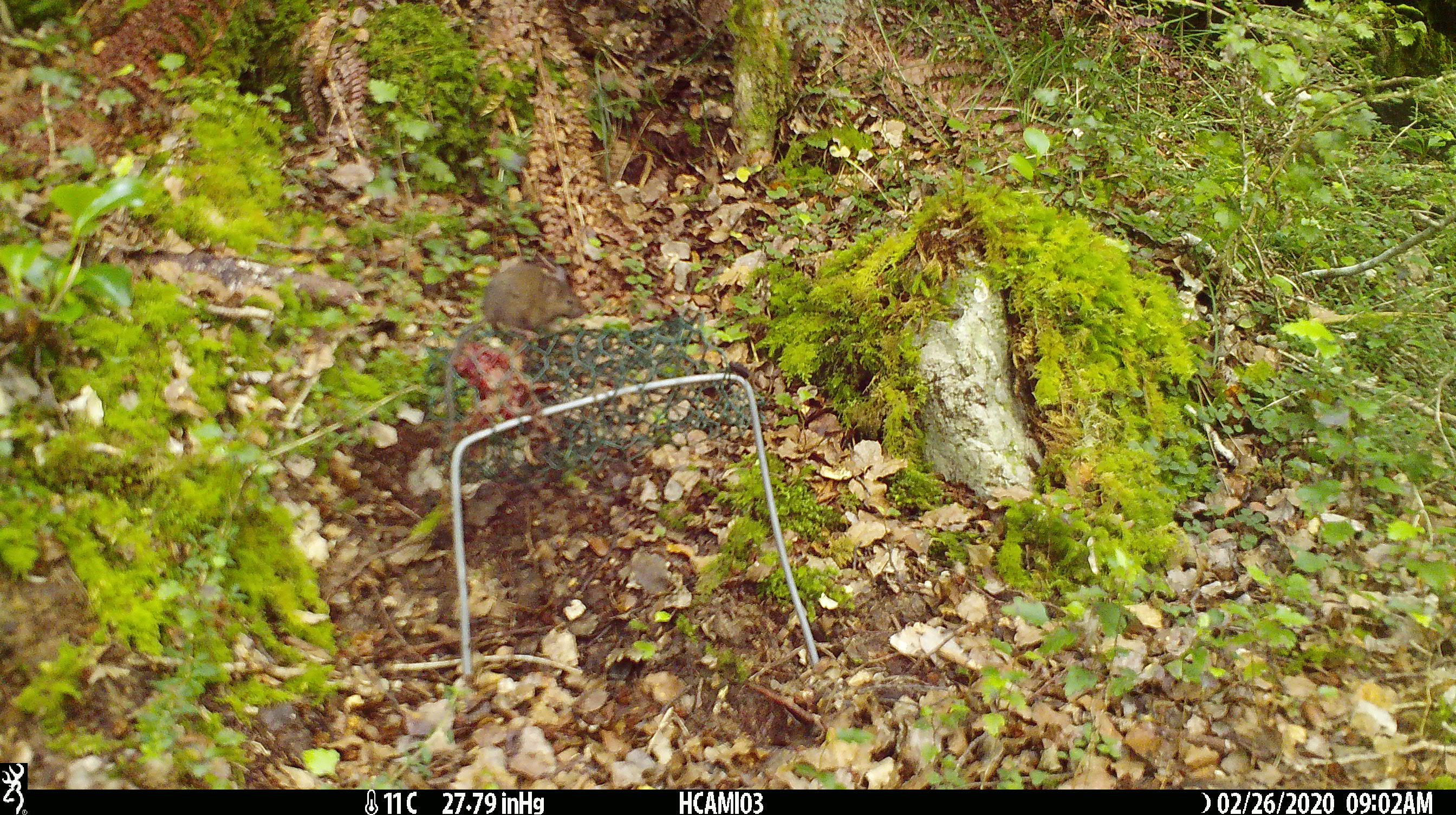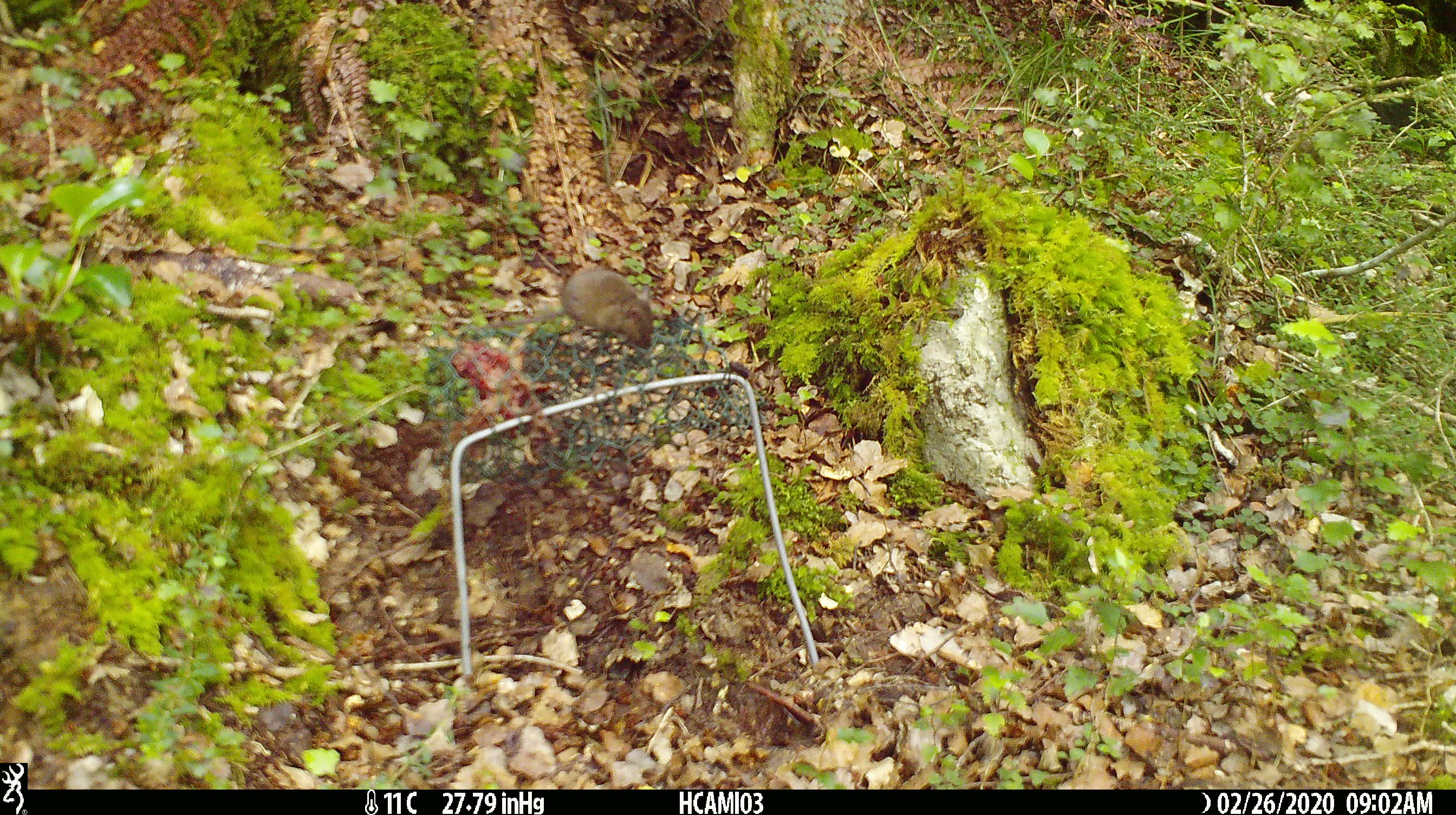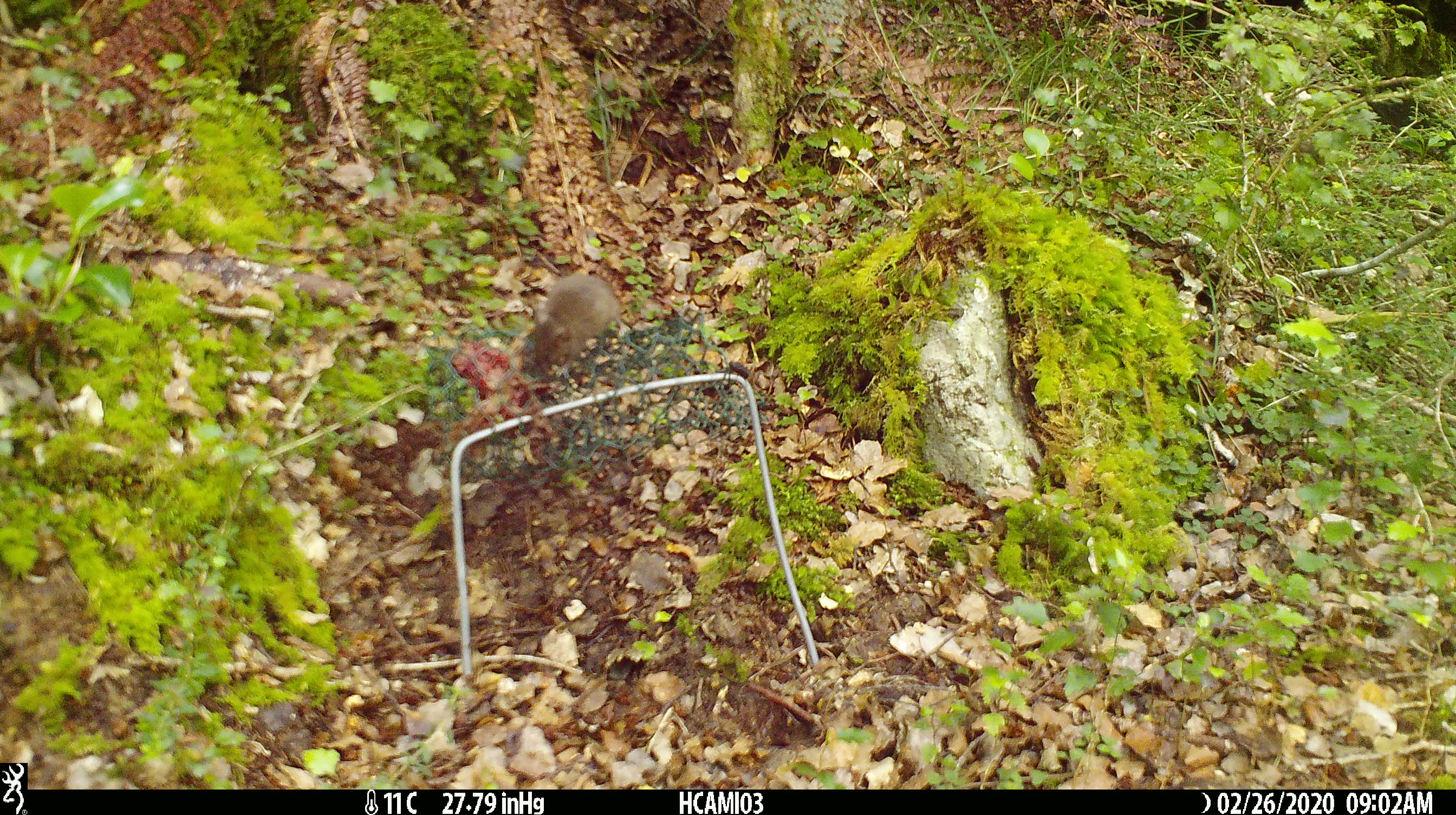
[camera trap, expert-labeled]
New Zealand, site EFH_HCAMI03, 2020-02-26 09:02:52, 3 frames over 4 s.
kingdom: Animalia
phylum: Chordata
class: Mammalia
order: Rodentia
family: Muridae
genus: Mus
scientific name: Mus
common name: mouse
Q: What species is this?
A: Mouse (Mus).